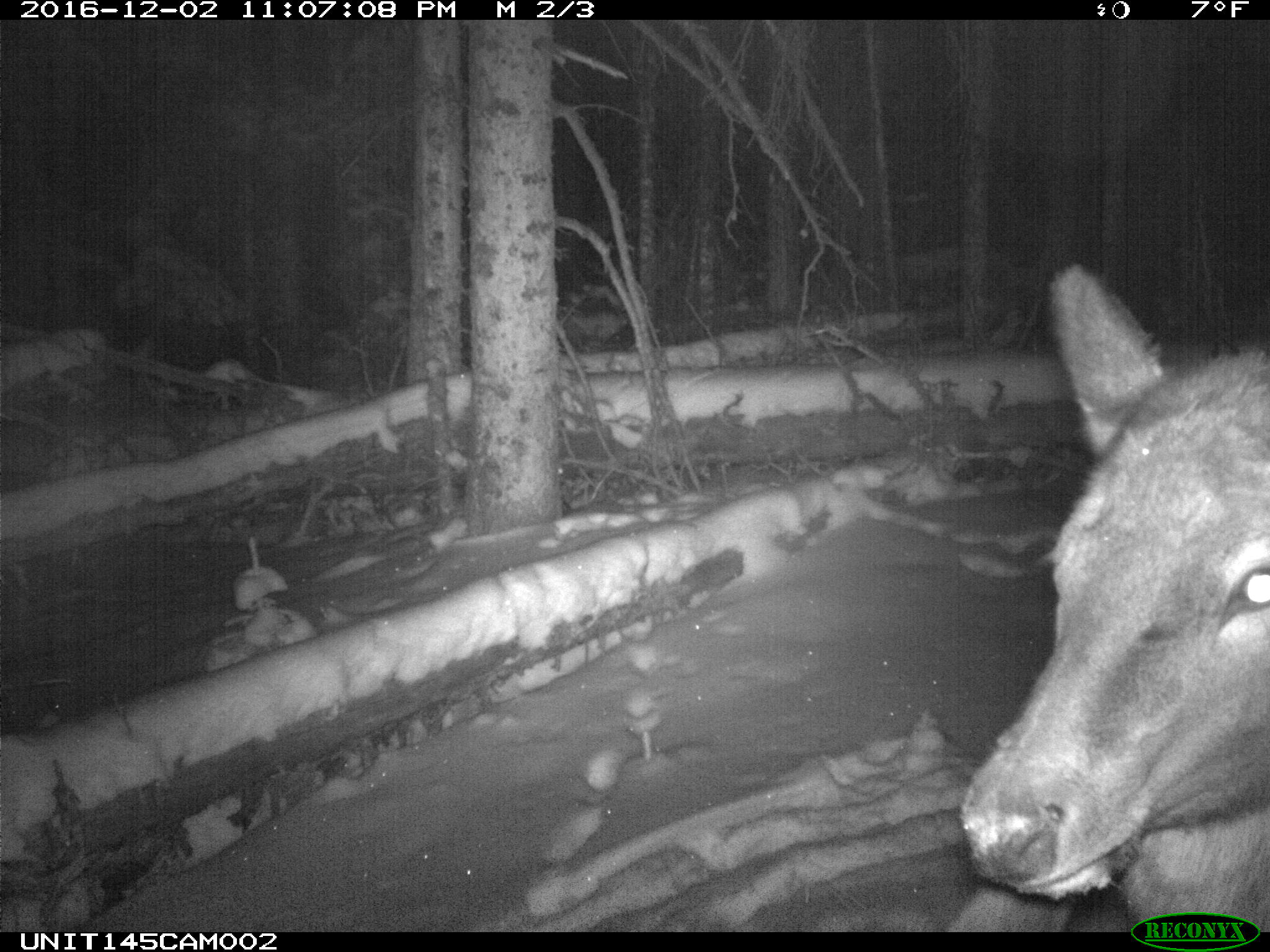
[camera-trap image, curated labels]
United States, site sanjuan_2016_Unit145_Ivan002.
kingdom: Animalia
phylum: Chordata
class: Mammalia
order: Artiodactyla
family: Cervidae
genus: Cervus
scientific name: Cervus elaphus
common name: red deer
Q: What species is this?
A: Cervus elaphus (red deer).